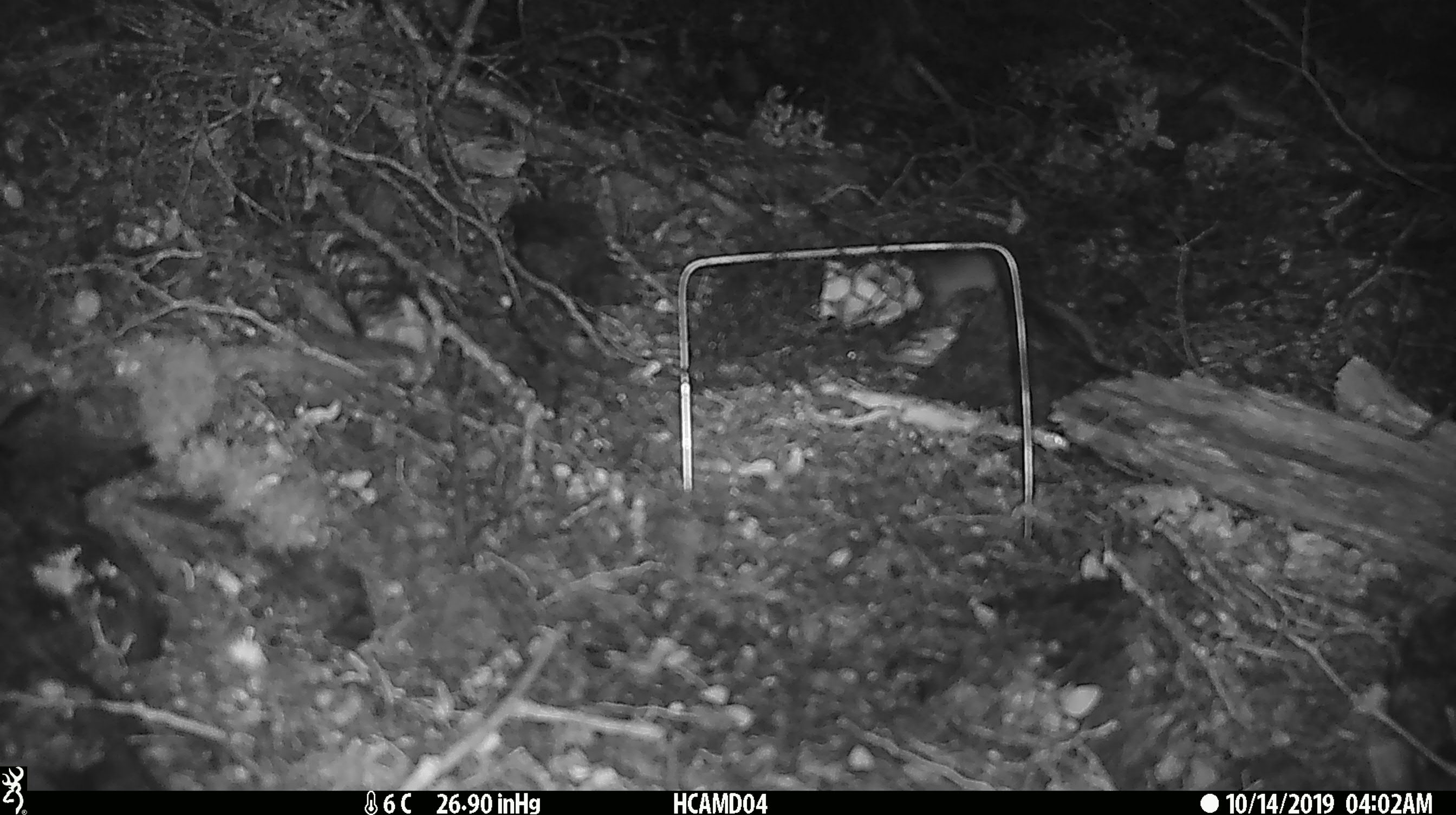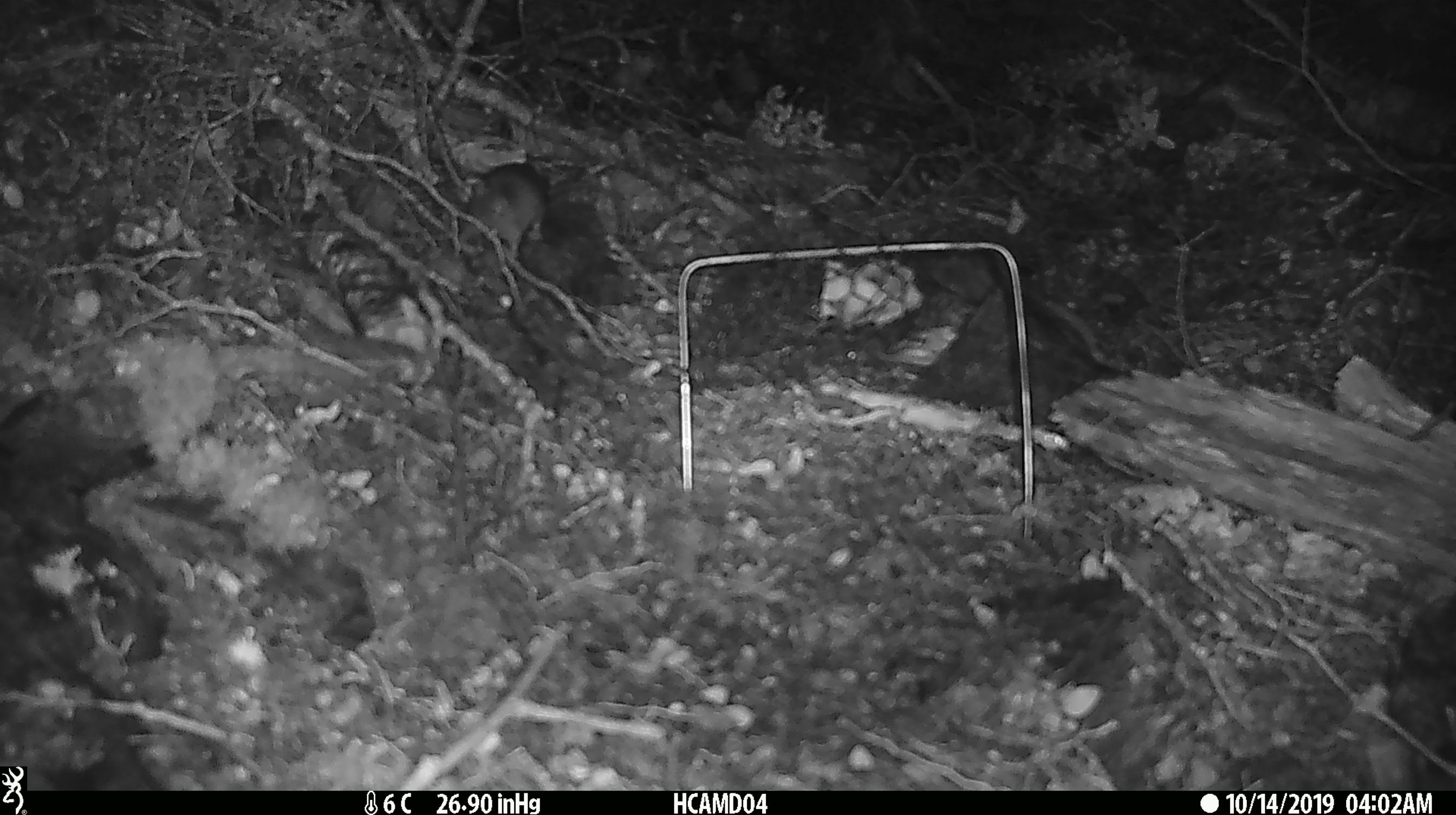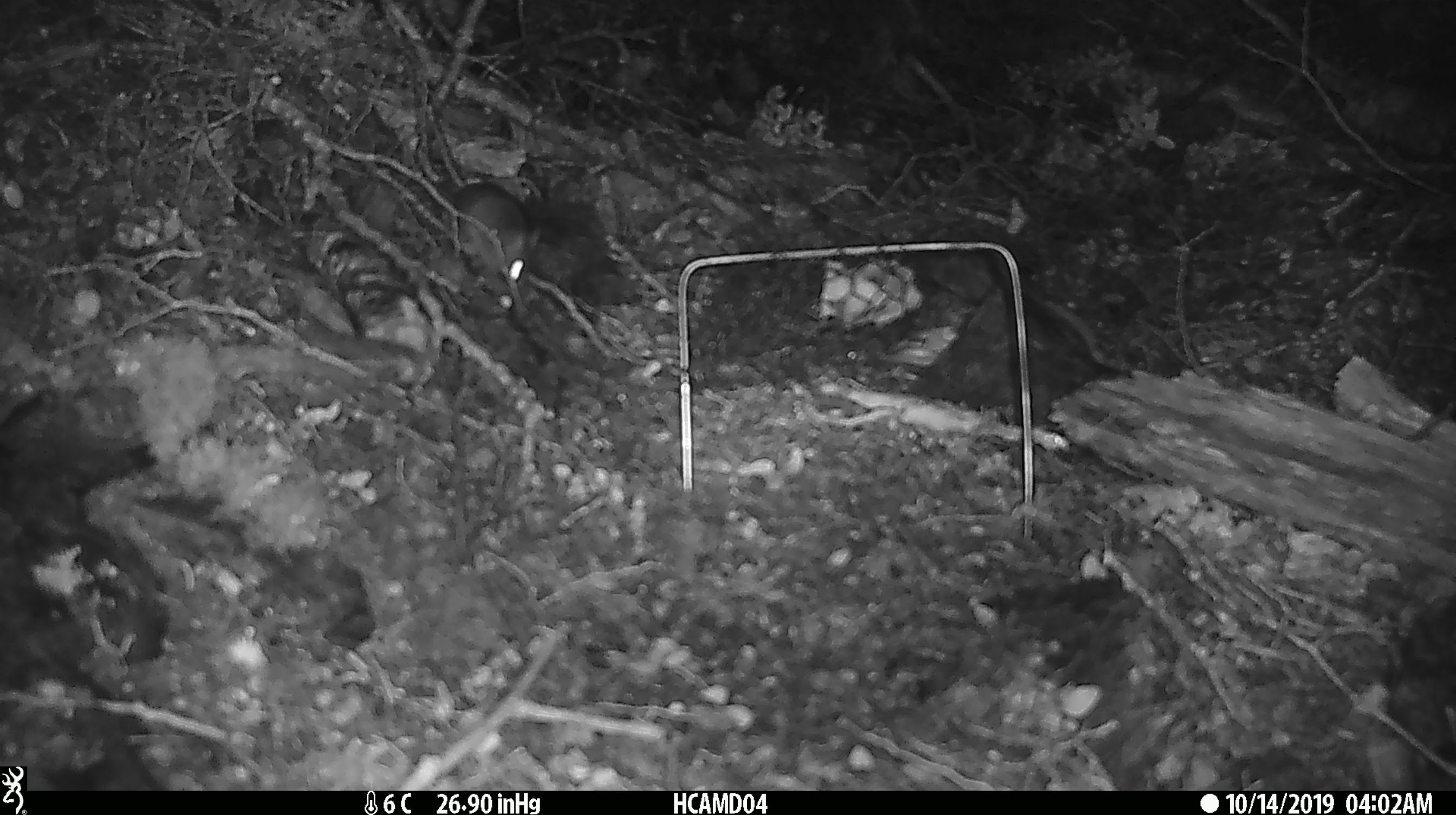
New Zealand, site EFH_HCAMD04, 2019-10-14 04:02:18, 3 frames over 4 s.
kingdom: Animalia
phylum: Chordata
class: Mammalia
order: Rodentia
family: Muridae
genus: Mus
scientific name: Mus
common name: mouse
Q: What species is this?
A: Mouse (Mus).